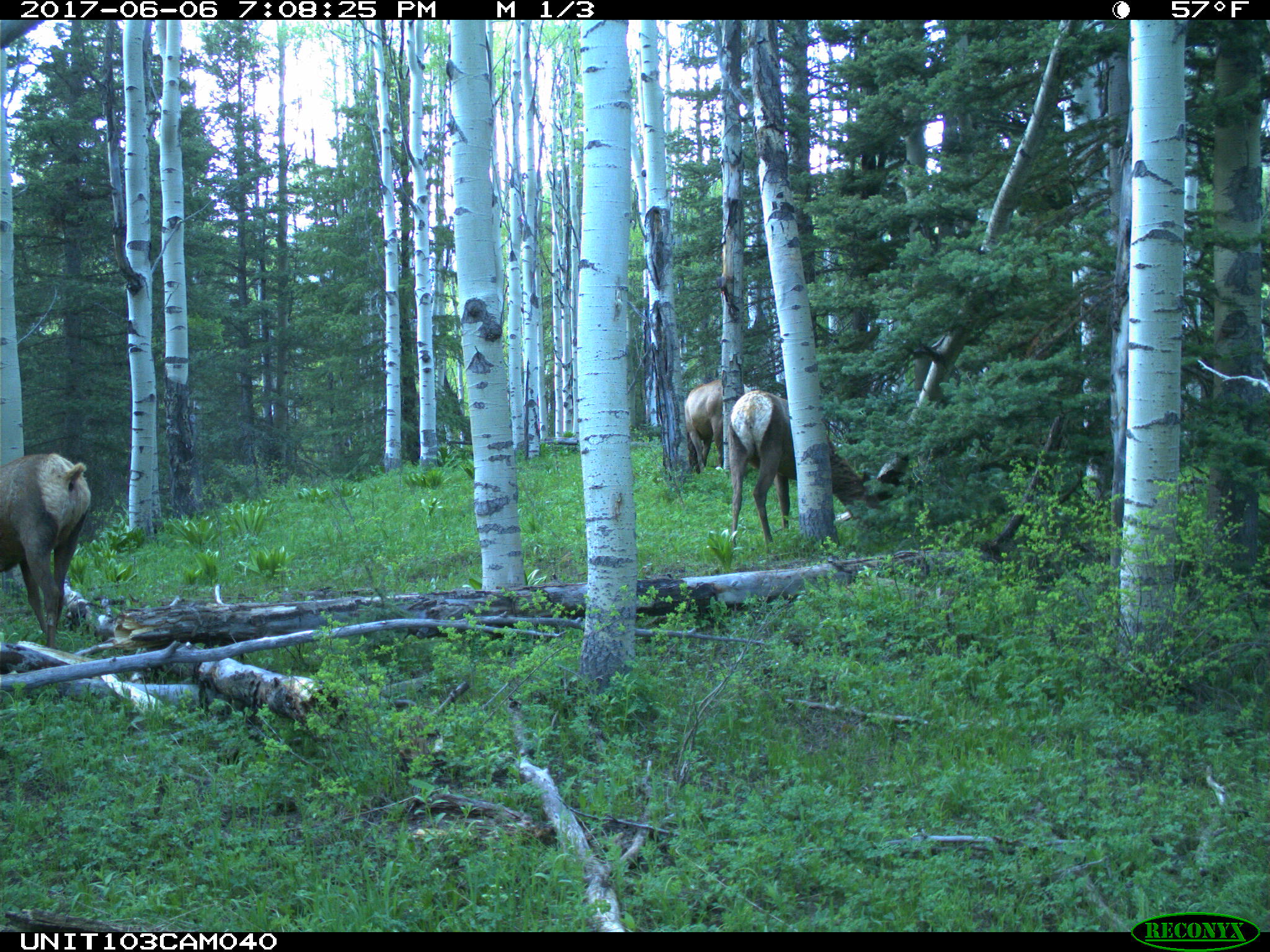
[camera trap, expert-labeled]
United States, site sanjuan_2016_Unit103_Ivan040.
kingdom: Animalia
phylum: Chordata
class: Mammalia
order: Artiodactyla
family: Cervidae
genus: Cervus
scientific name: Cervus elaphus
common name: red deer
Cervus elaphus (red deer).